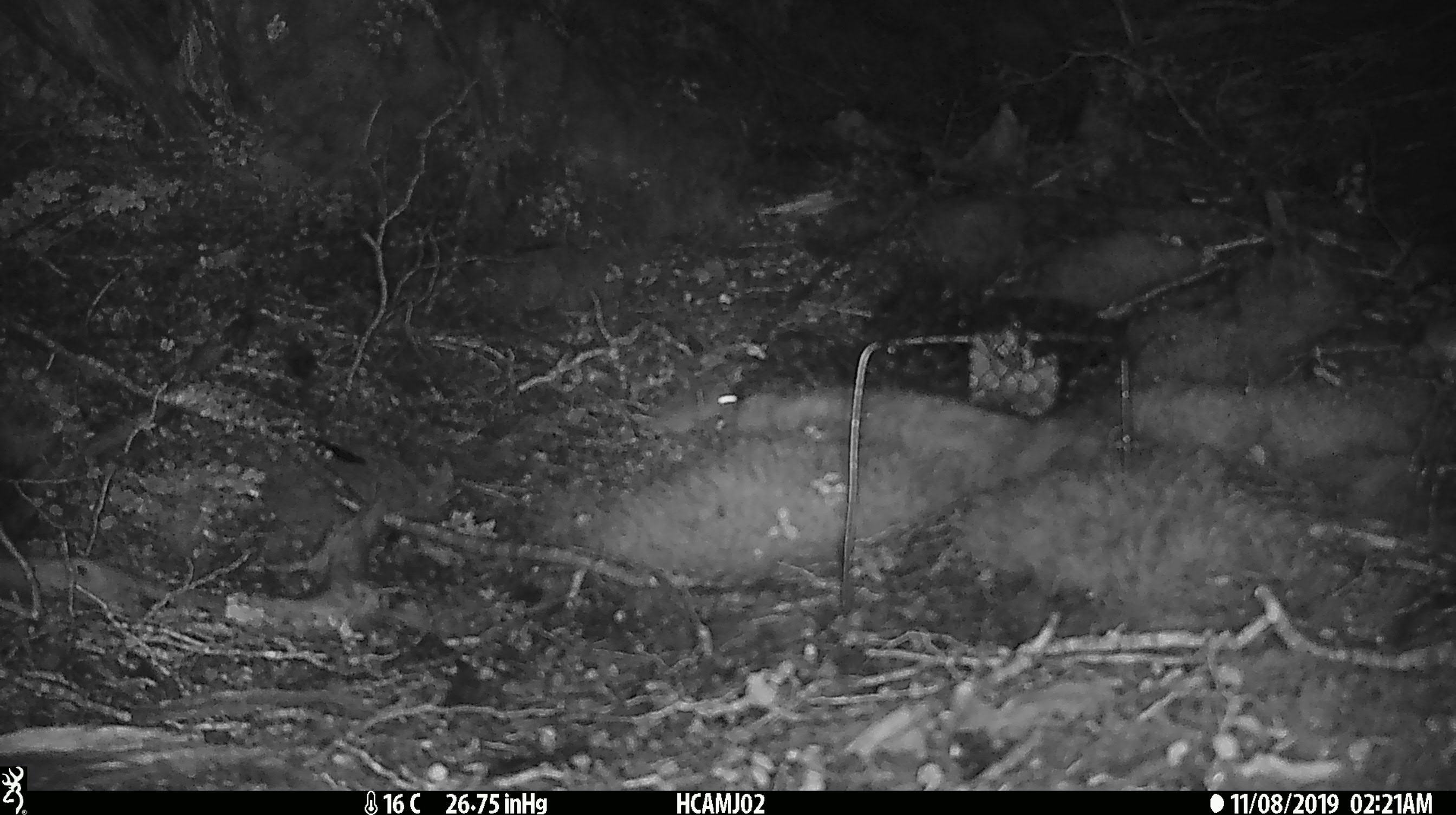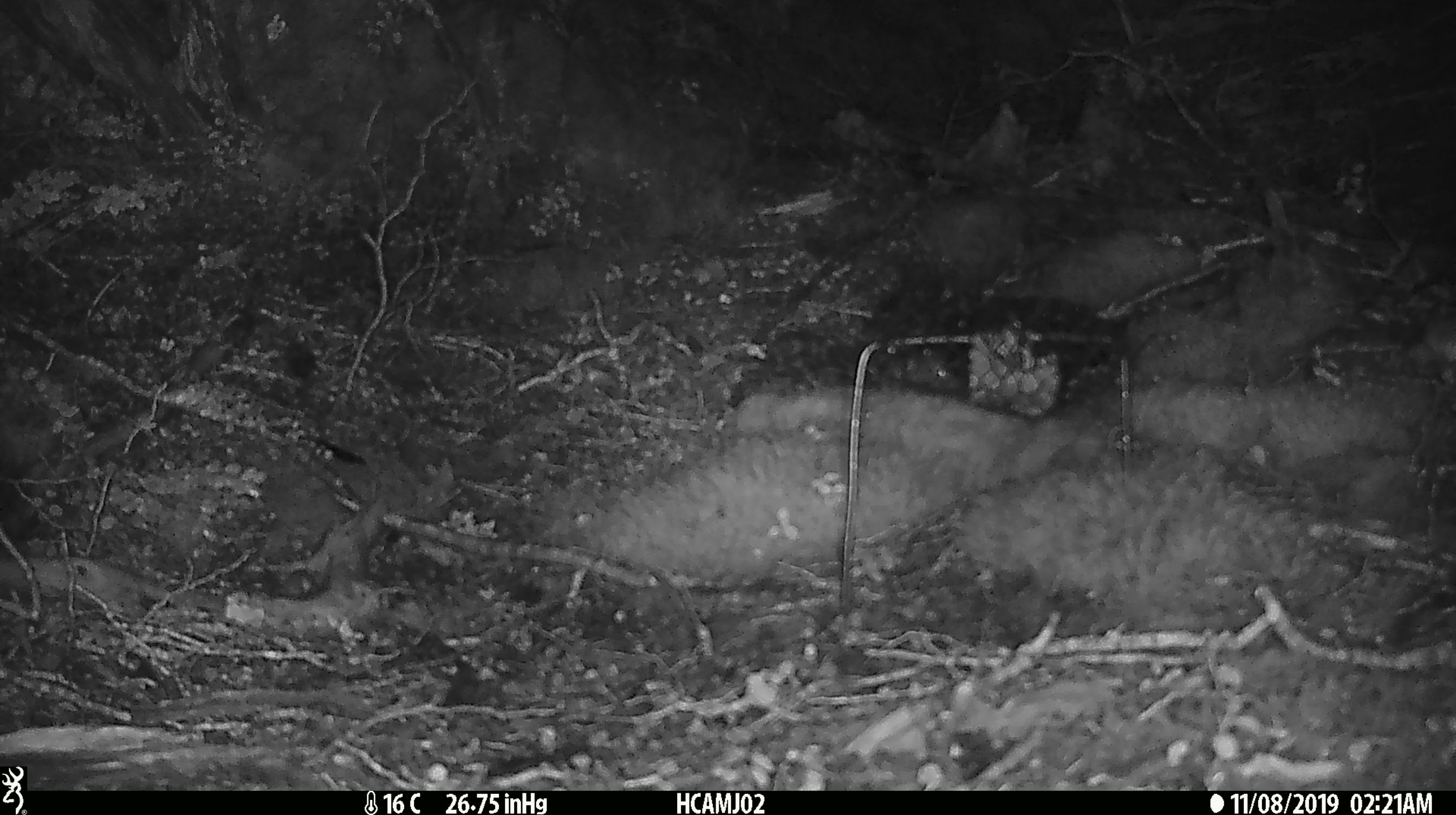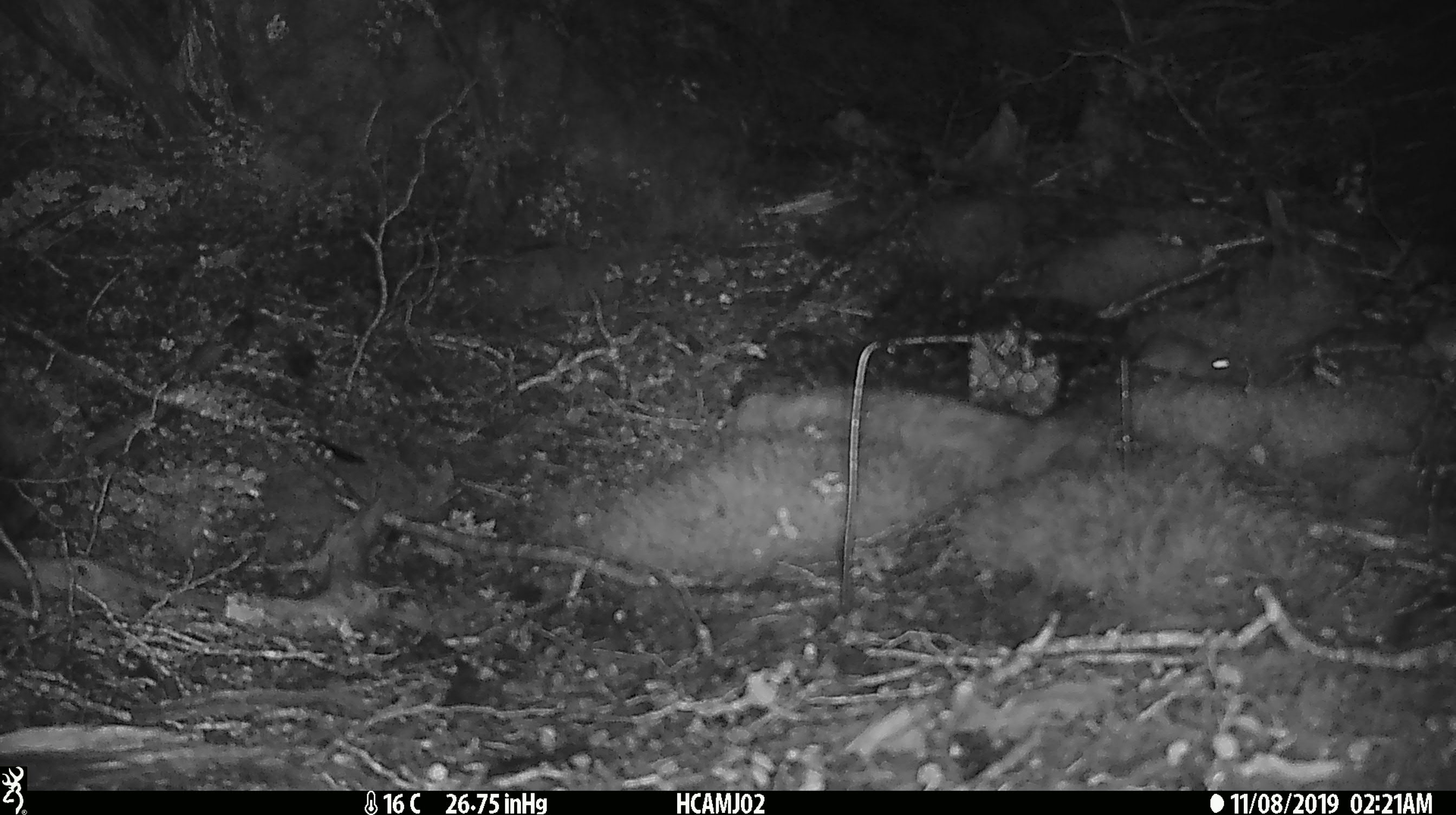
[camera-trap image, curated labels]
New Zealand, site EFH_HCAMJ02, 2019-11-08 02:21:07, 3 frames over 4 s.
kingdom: Animalia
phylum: Chordata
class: Mammalia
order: Rodentia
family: Muridae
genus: Mus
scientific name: Mus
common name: mouse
Mouse (Mus).